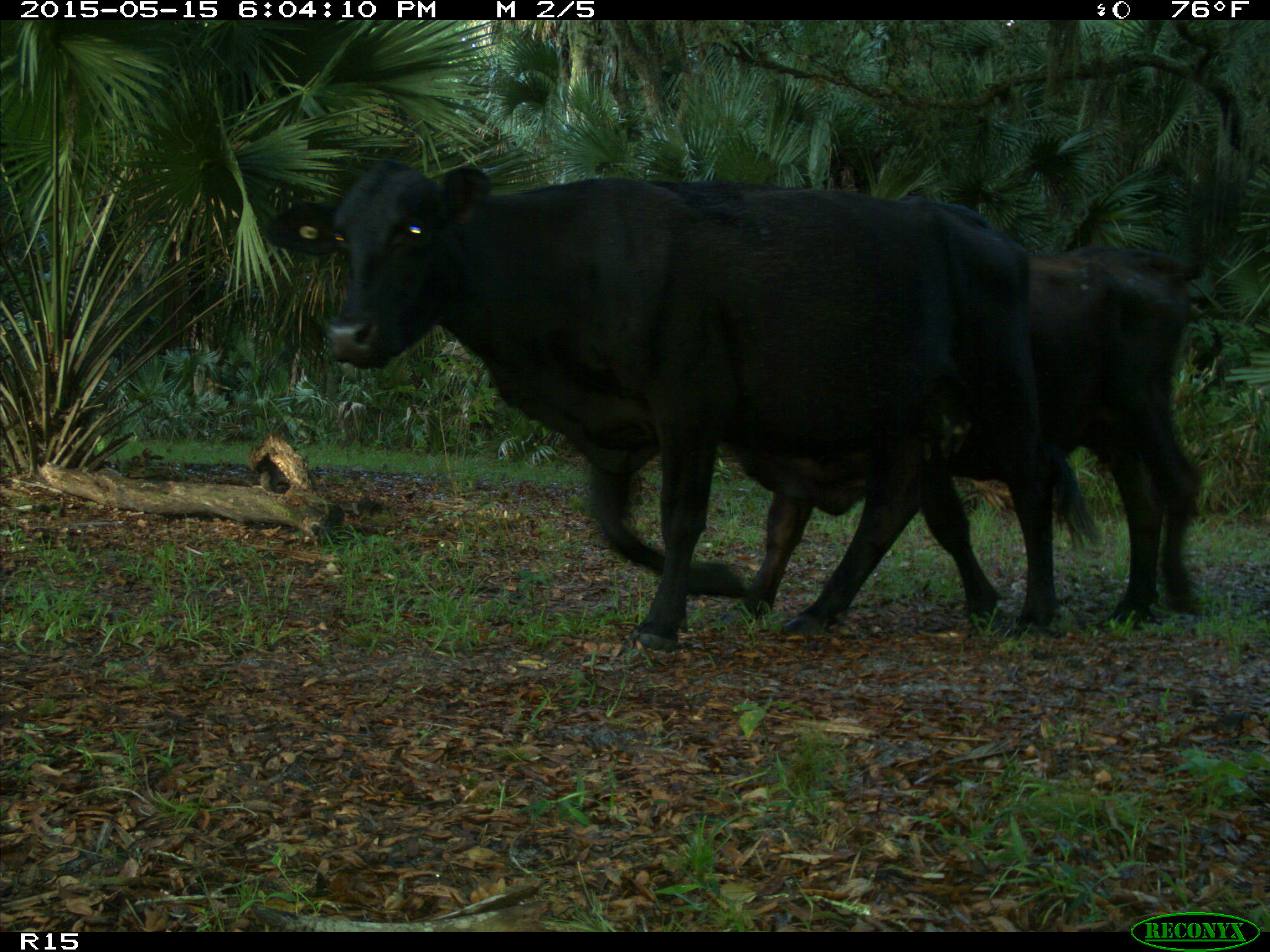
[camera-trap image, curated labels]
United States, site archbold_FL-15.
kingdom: Animalia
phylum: Chordata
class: Mammalia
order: Artiodactyla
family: Bovidae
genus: Bos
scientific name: Bos taurus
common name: domestic cow